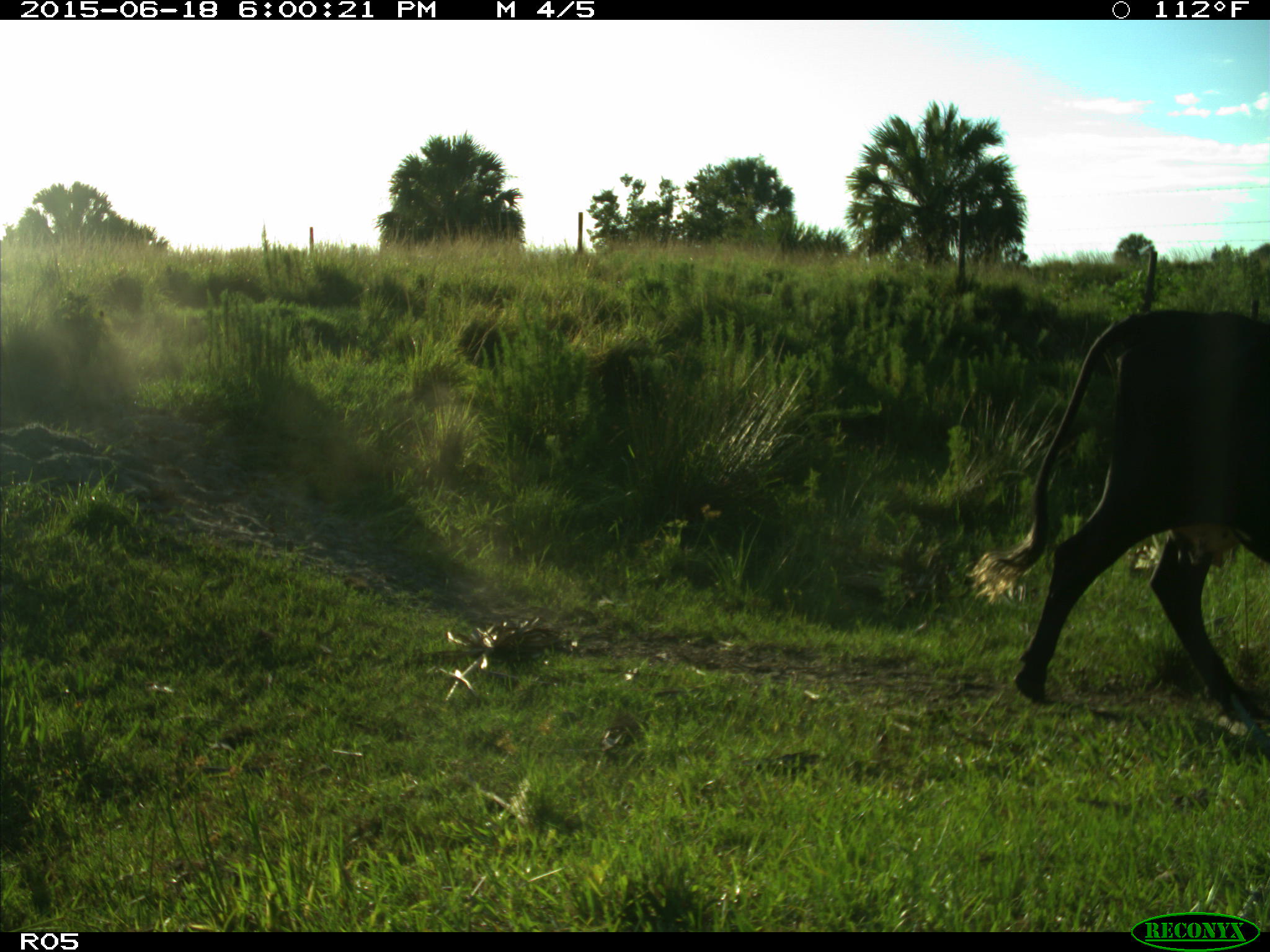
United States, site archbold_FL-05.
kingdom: Animalia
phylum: Chordata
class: Mammalia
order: Artiodactyla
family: Bovidae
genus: Bos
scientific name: Bos taurus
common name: domestic cow